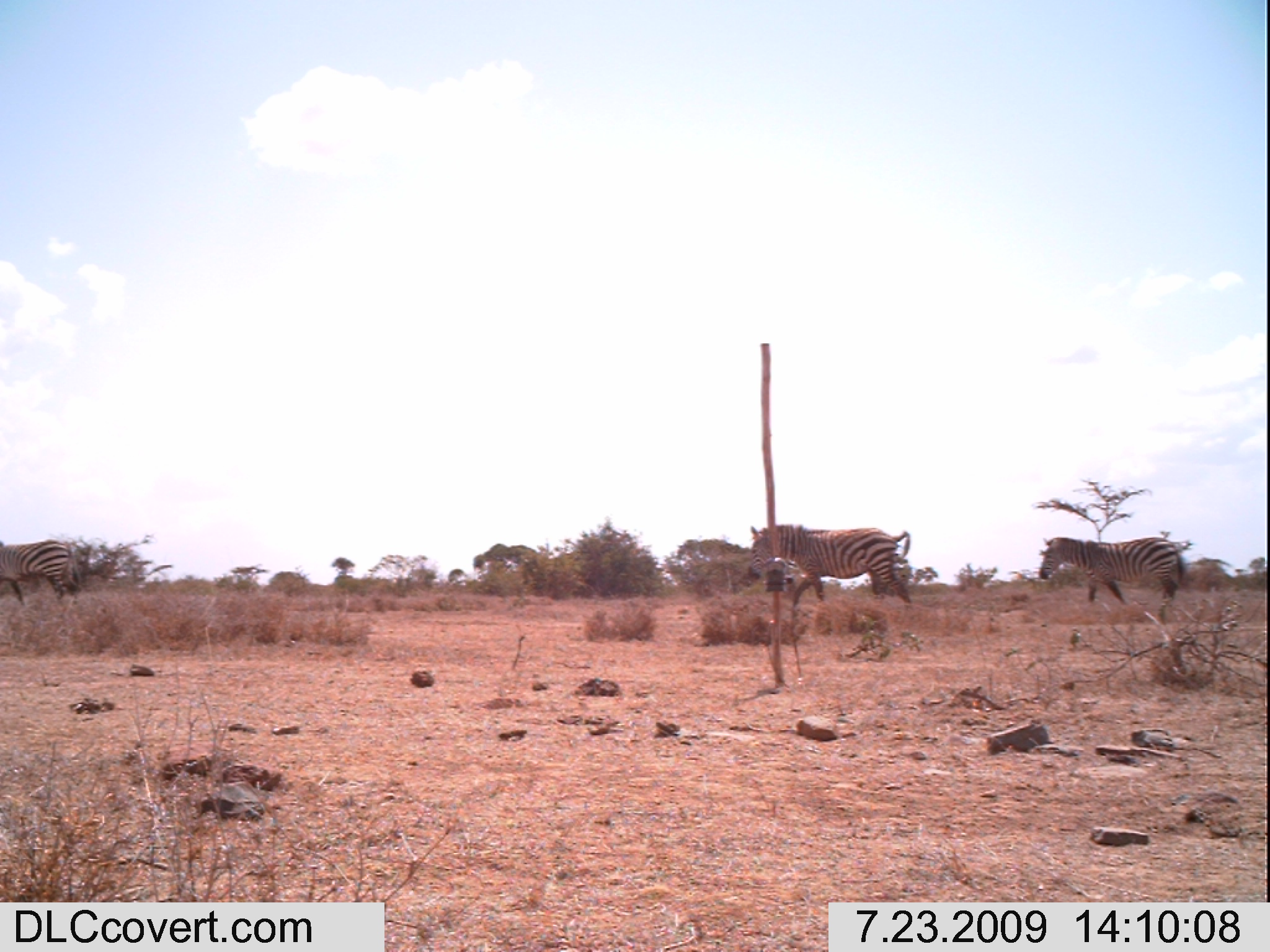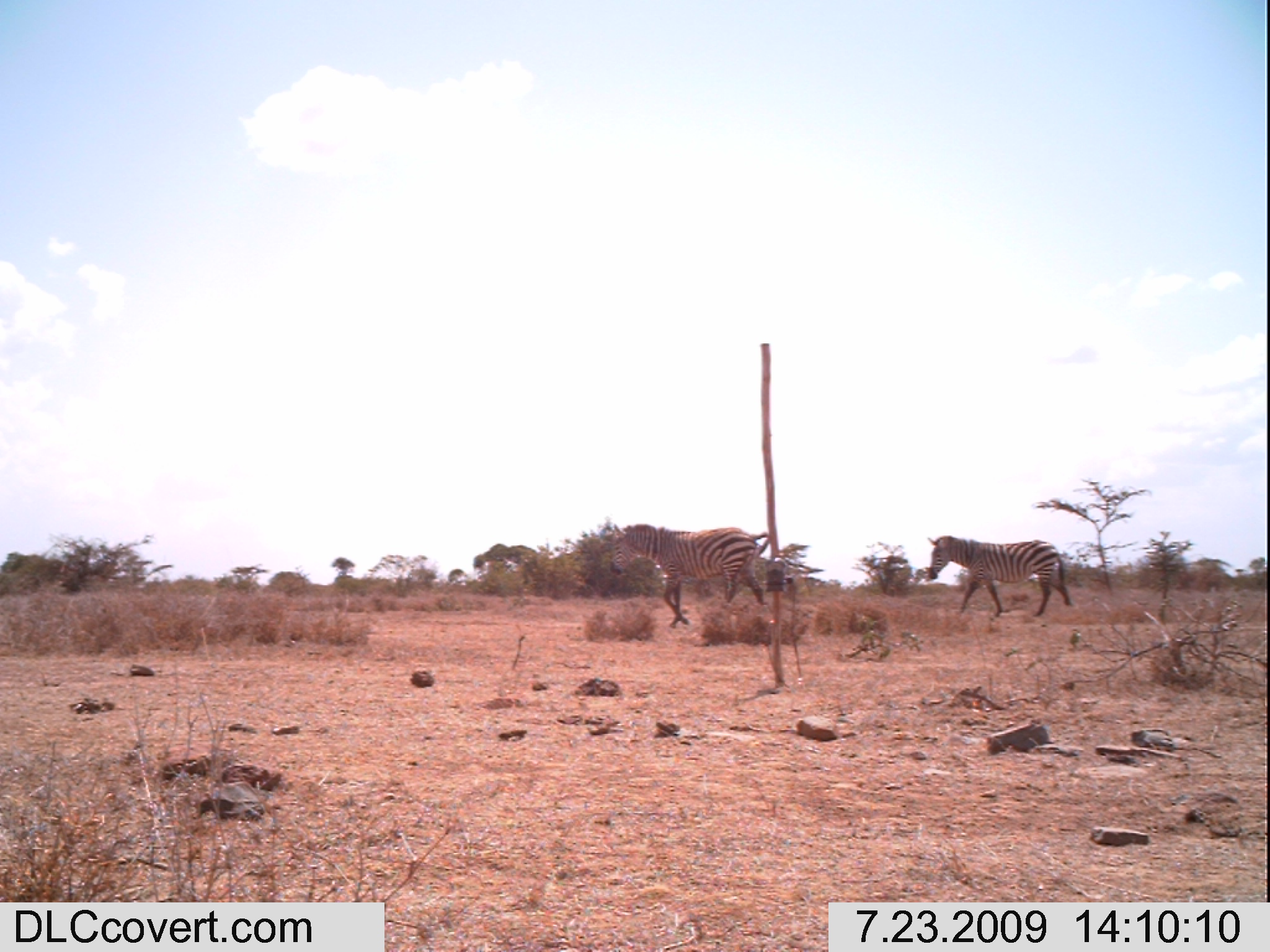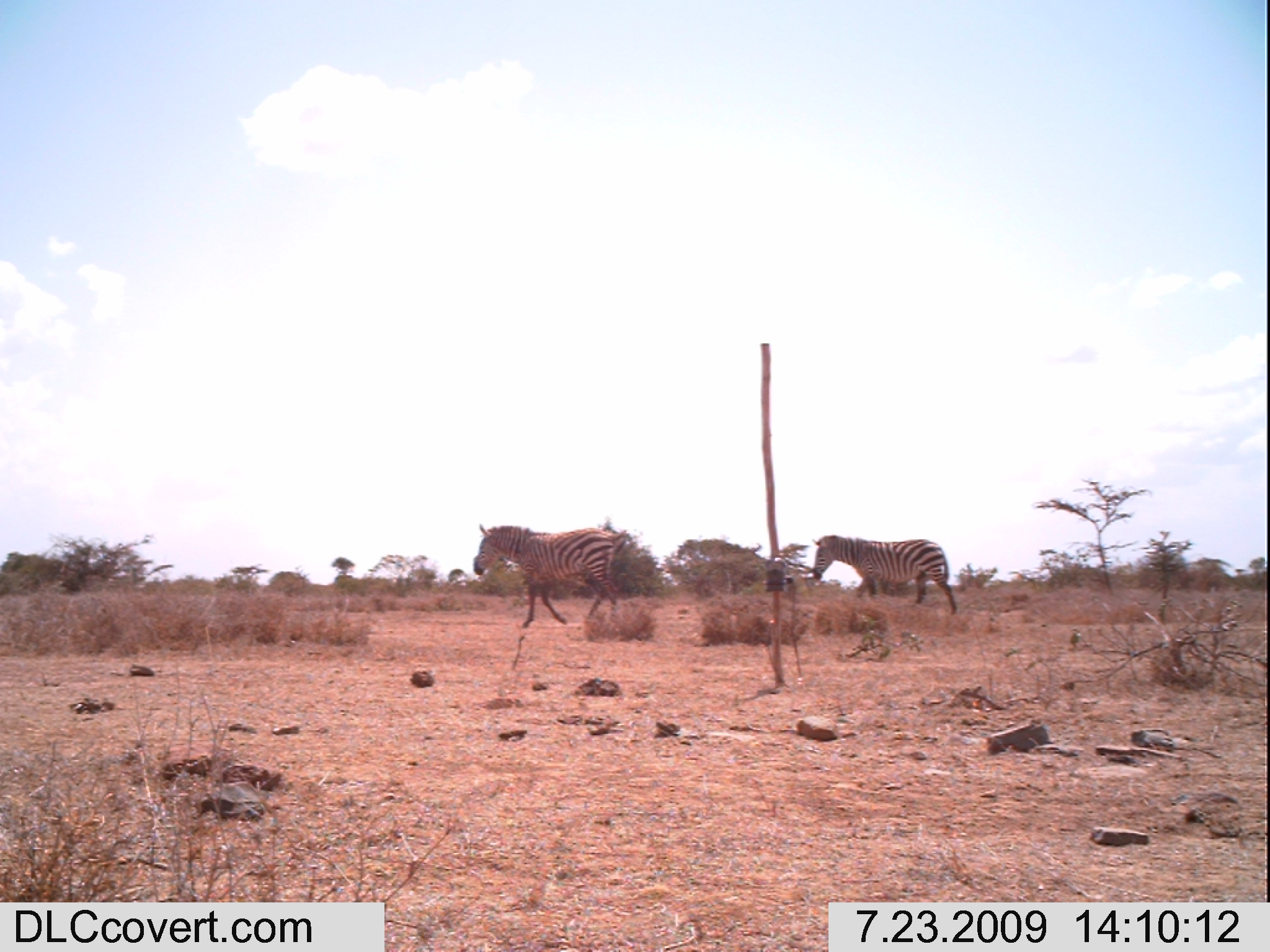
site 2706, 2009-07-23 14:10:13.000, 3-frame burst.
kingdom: Animalia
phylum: Chordata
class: Mammalia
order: Perissodactyla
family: Equidae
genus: Equus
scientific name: Equus quagga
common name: plains zebra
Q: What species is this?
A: Equus quagga (plains zebra).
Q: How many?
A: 3.